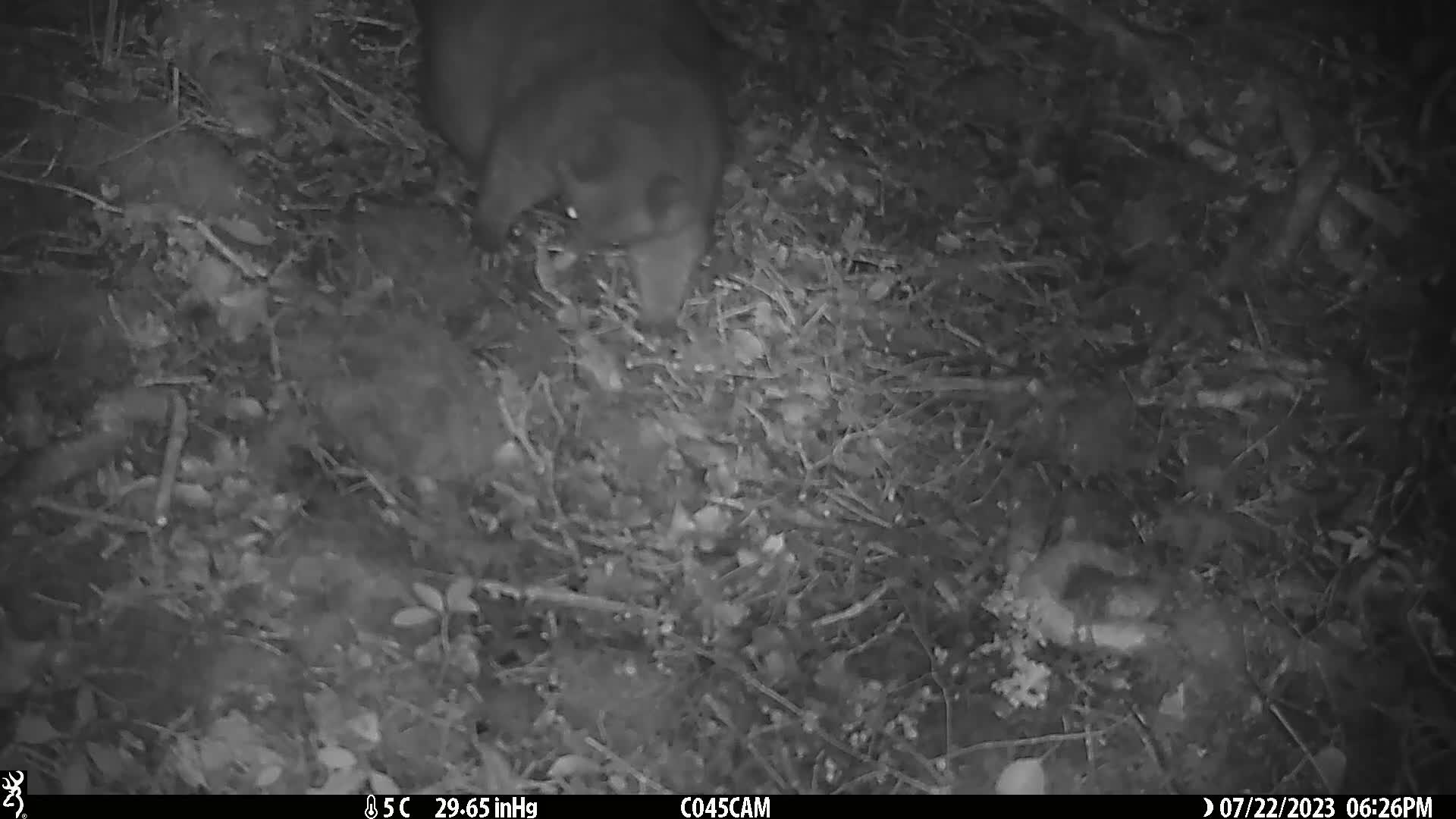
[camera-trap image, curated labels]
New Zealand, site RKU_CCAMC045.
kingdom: Animalia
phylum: Chordata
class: Mammalia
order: Diprotodontia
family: Phalangeridae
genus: Trichosurus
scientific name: Trichosurus vulpecula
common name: common brushtail possum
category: possum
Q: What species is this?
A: Possum (common brushtail possum) (Trichosurus vulpecula).